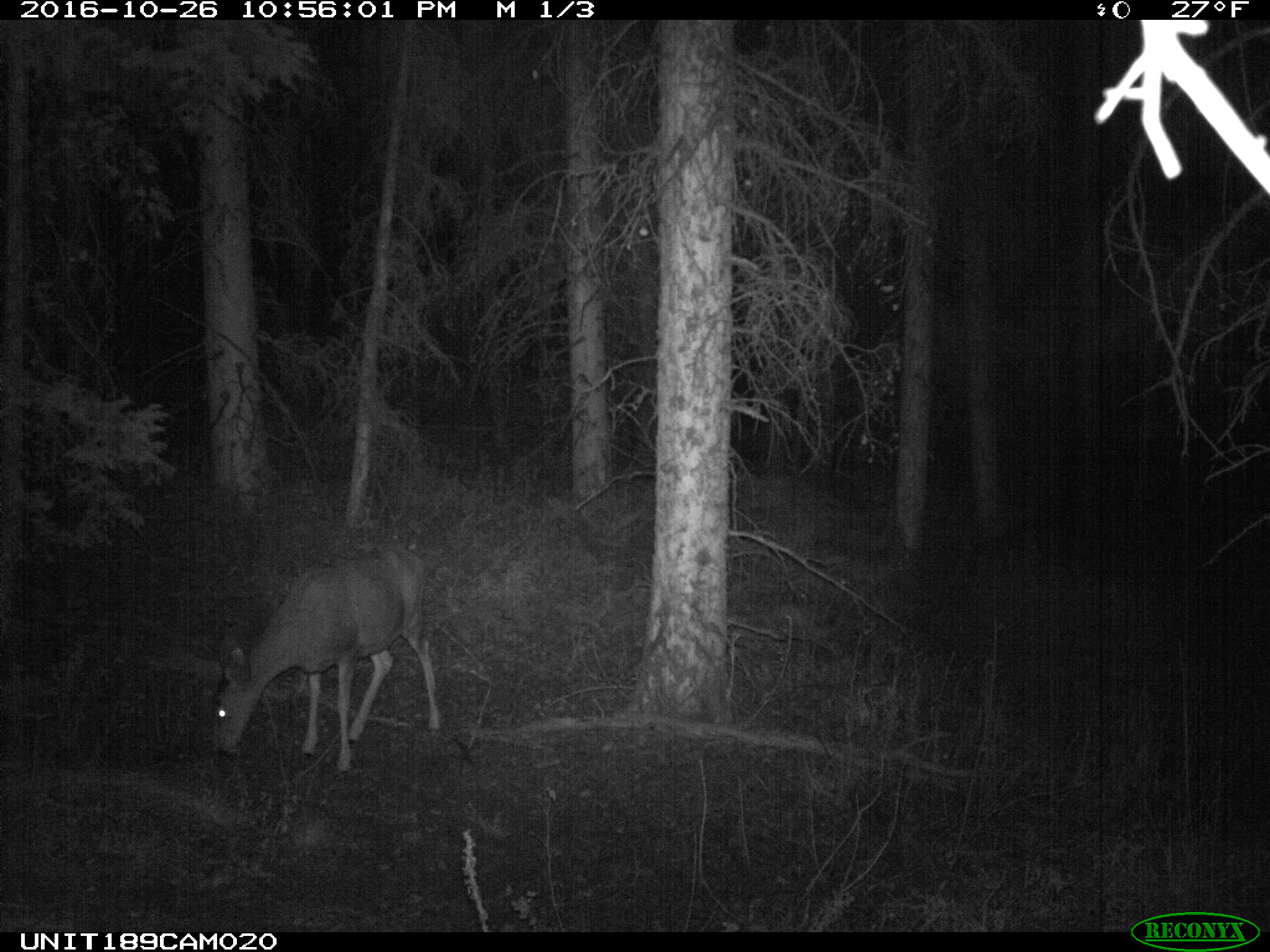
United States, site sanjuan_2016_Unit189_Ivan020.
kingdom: Animalia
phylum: Chordata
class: Mammalia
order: Artiodactyla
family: Cervidae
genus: Odocoileus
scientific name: Odocoileus hemionus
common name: mule deer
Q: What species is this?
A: Odocoileus hemionus (mule deer).